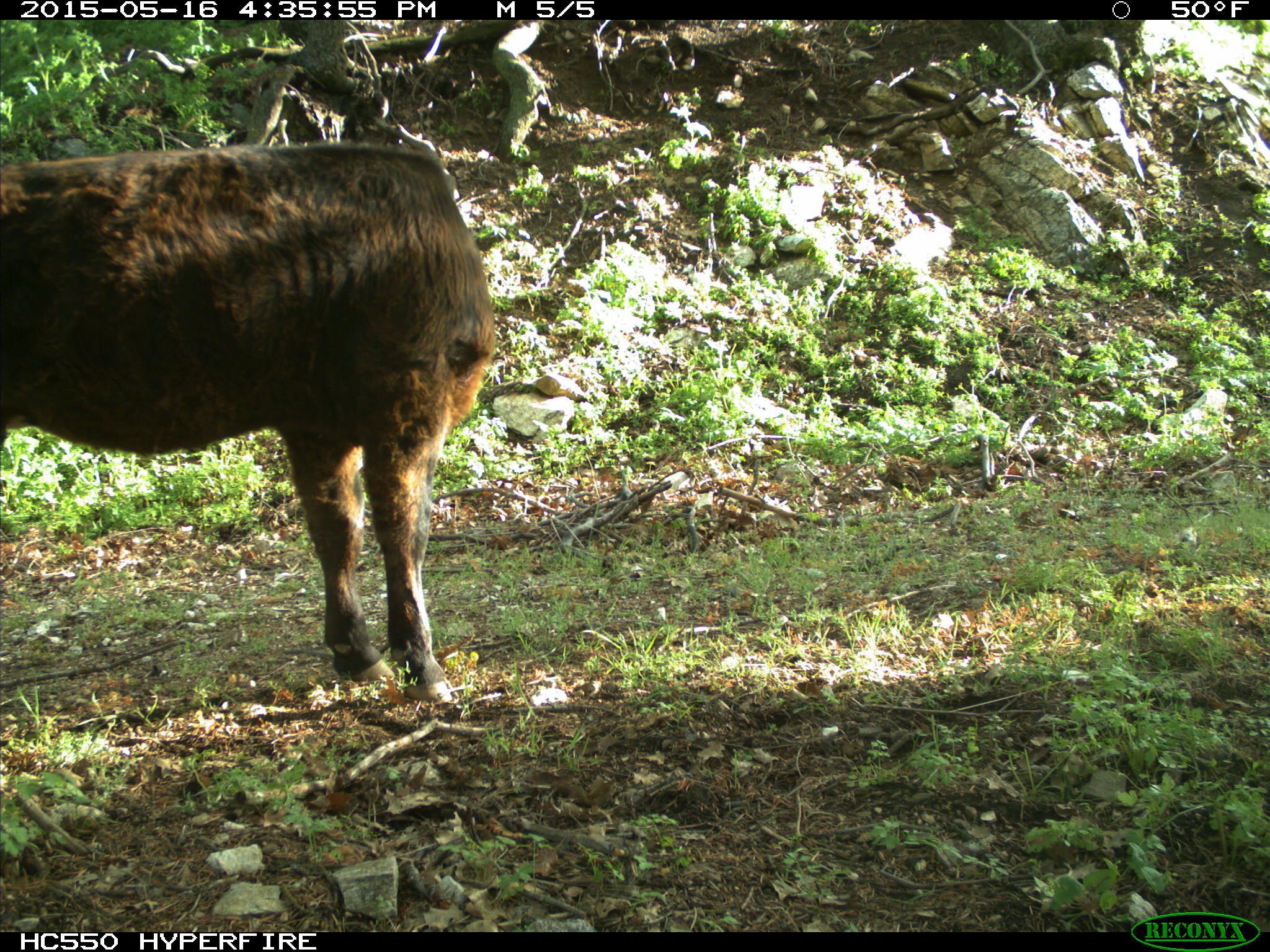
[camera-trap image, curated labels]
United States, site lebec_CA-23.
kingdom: Animalia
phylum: Chordata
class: Mammalia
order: Artiodactyla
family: Bovidae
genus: Bos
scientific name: Bos taurus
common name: domestic cow